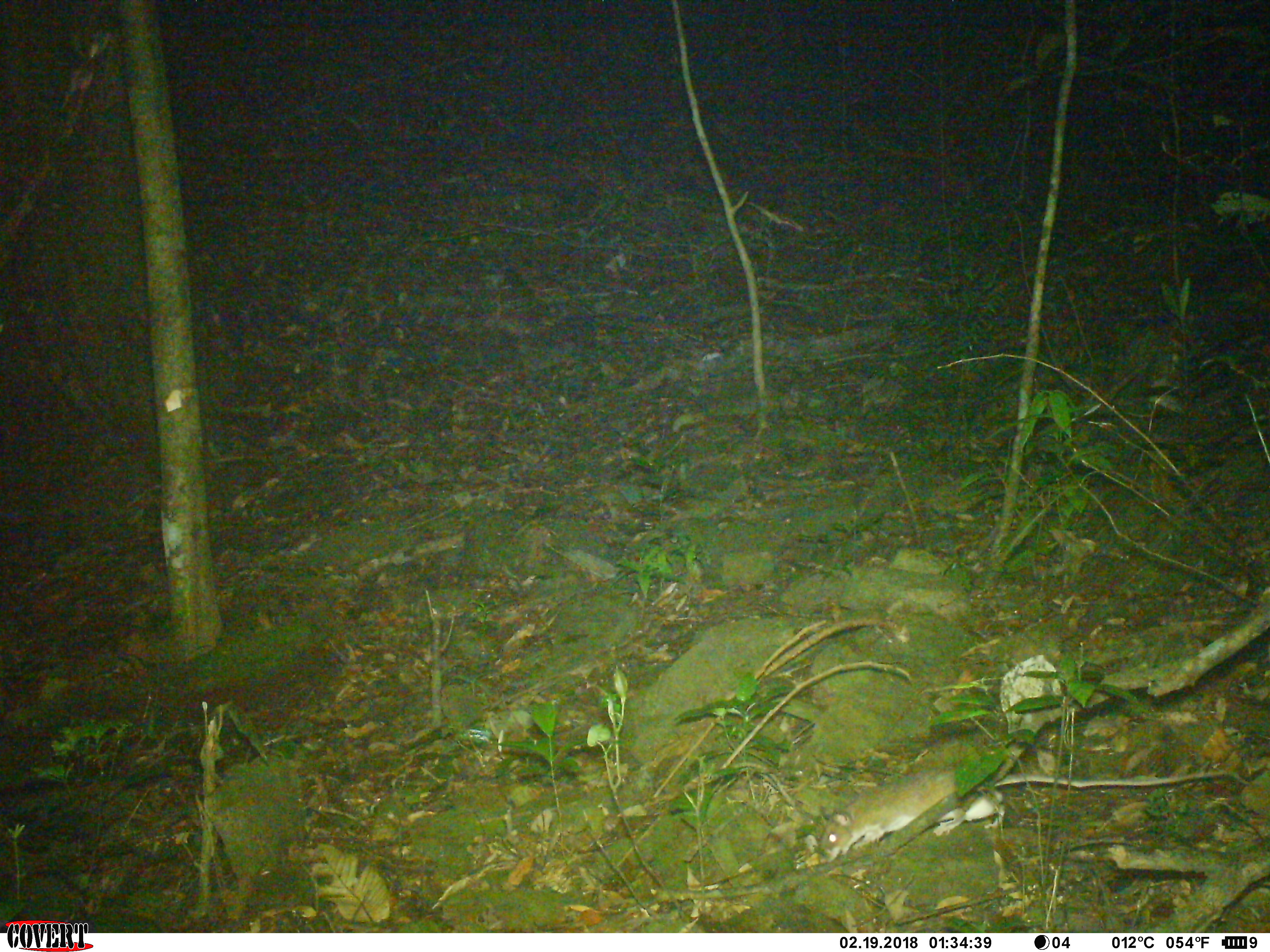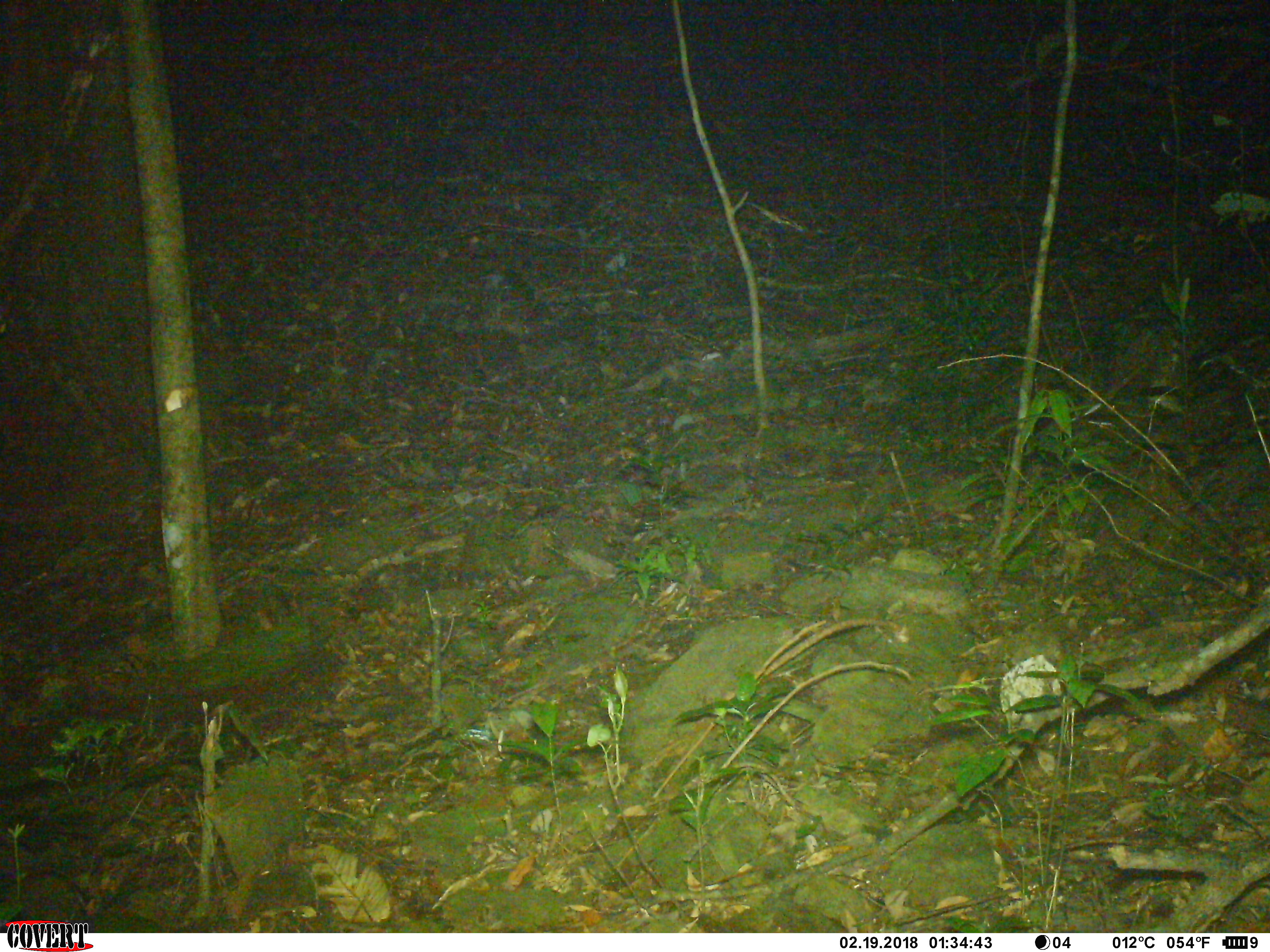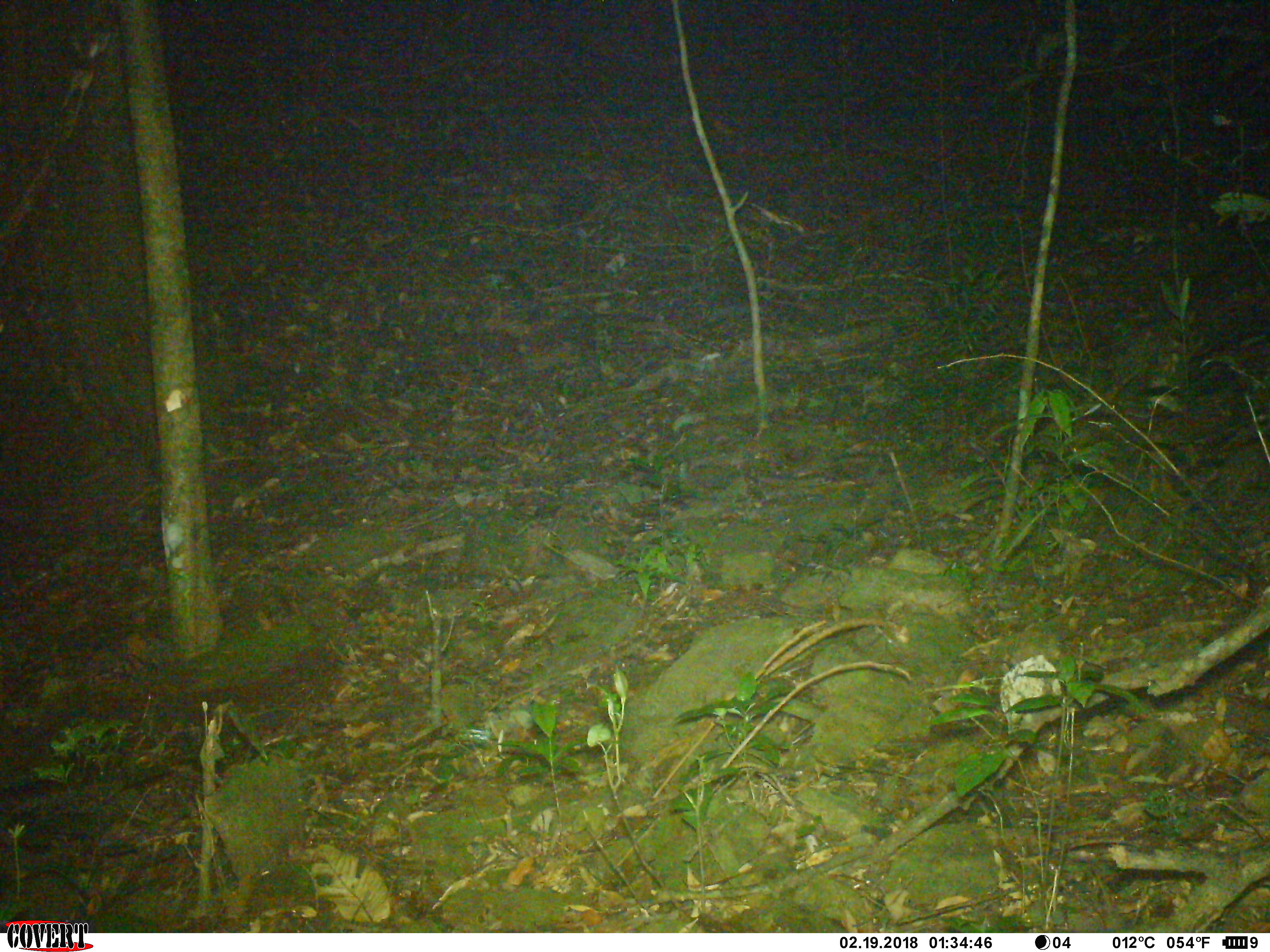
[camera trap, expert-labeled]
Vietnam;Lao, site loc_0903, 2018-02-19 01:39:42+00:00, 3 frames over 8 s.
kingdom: Animalia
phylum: Chordata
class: Mammalia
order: Rodentia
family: Muridae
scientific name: Muridae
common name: old-world mice and rats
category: unidentified murid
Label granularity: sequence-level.